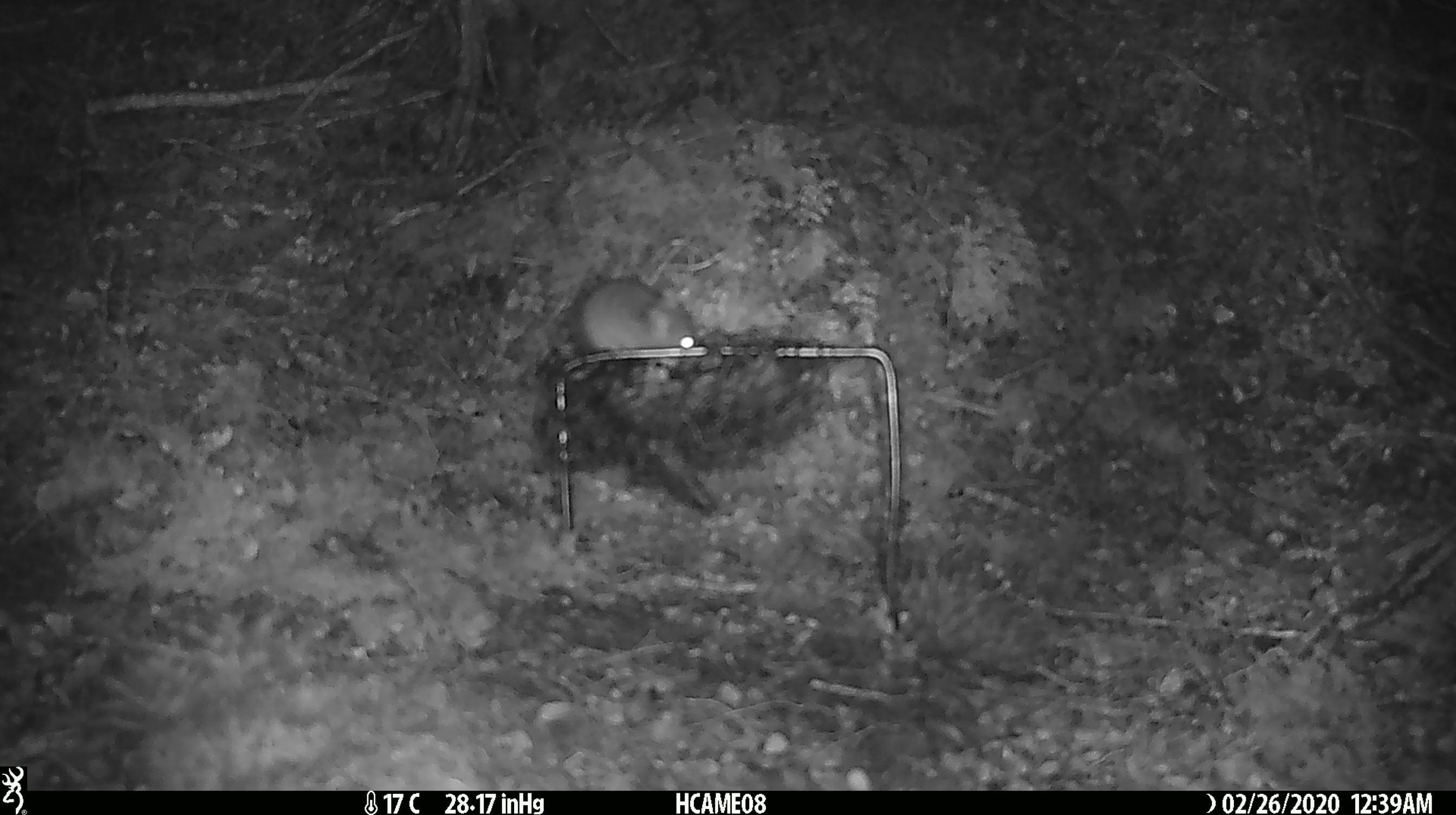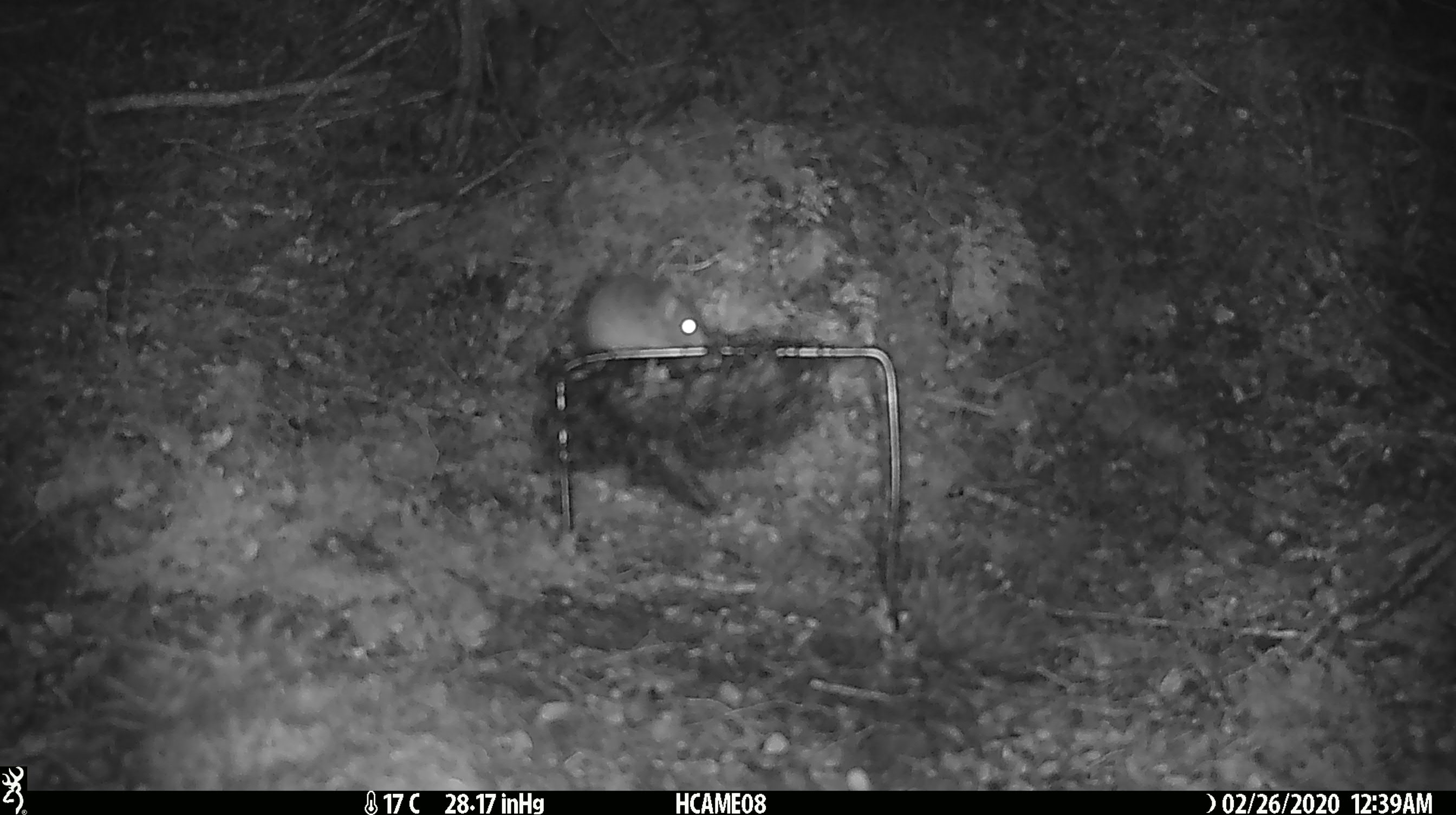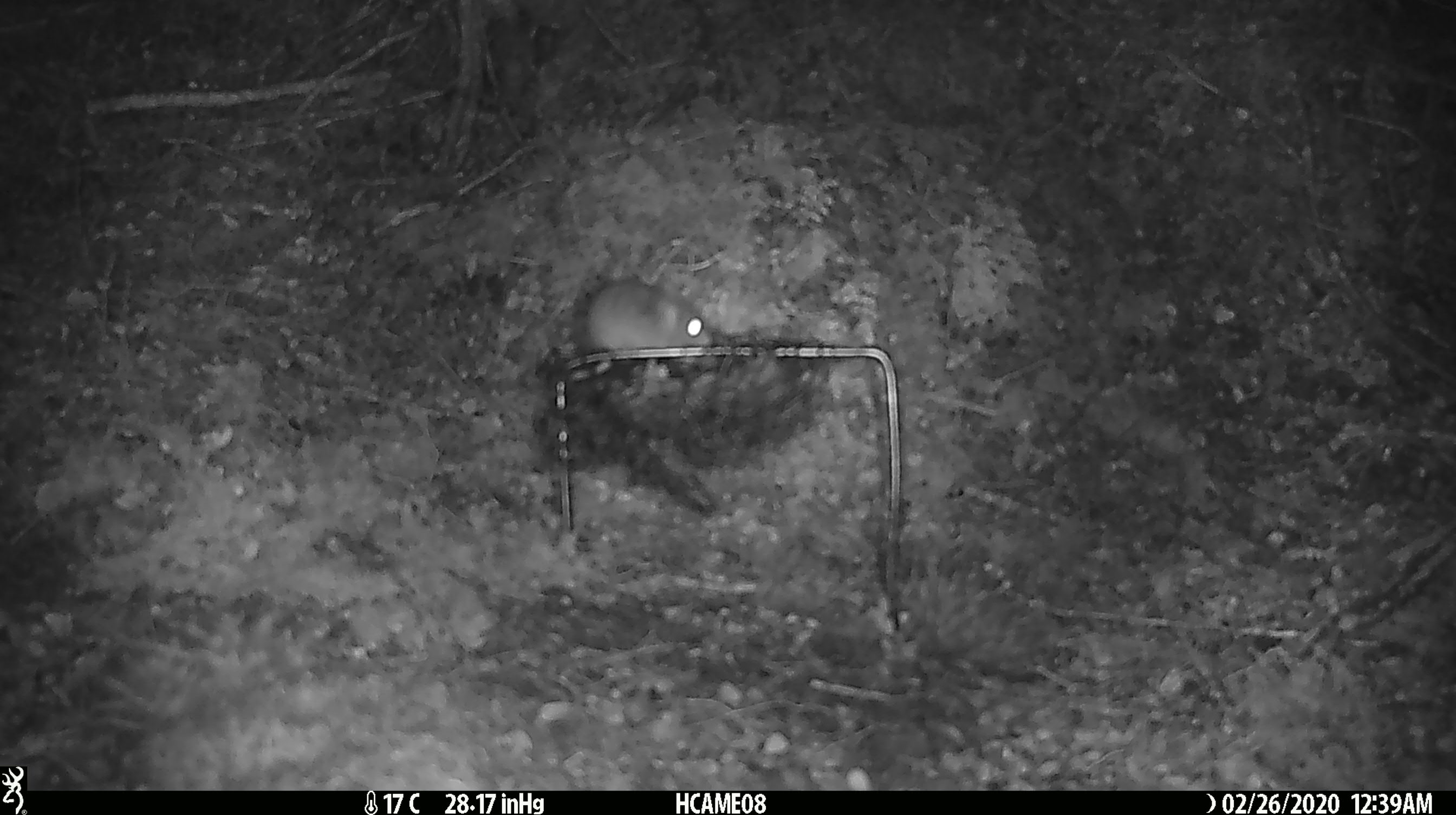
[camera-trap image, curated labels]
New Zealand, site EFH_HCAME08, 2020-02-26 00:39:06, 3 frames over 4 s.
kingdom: Animalia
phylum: Chordata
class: Mammalia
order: Rodentia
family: Muridae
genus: Mus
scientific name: Mus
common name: mouse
Mouse (Mus).